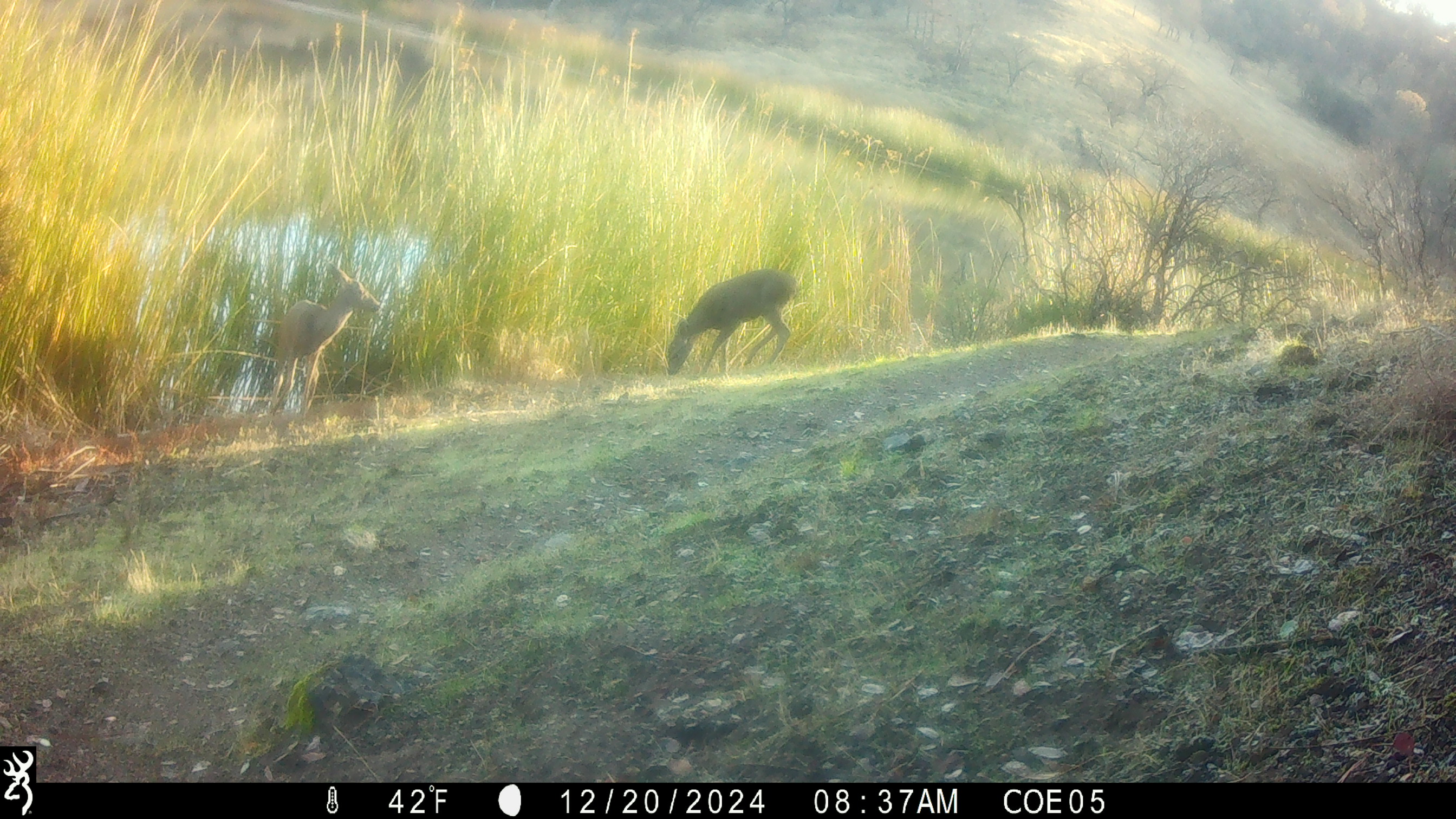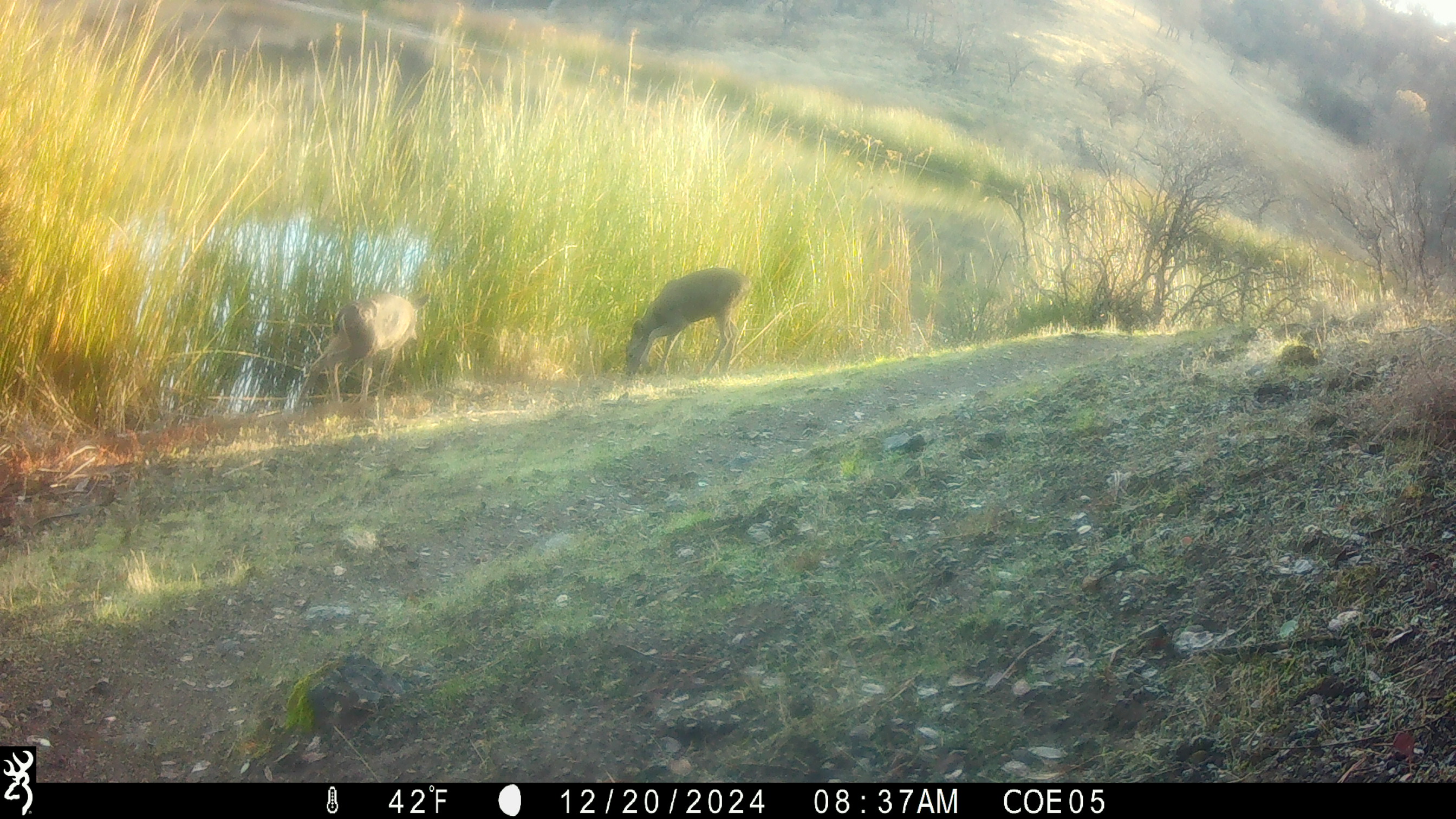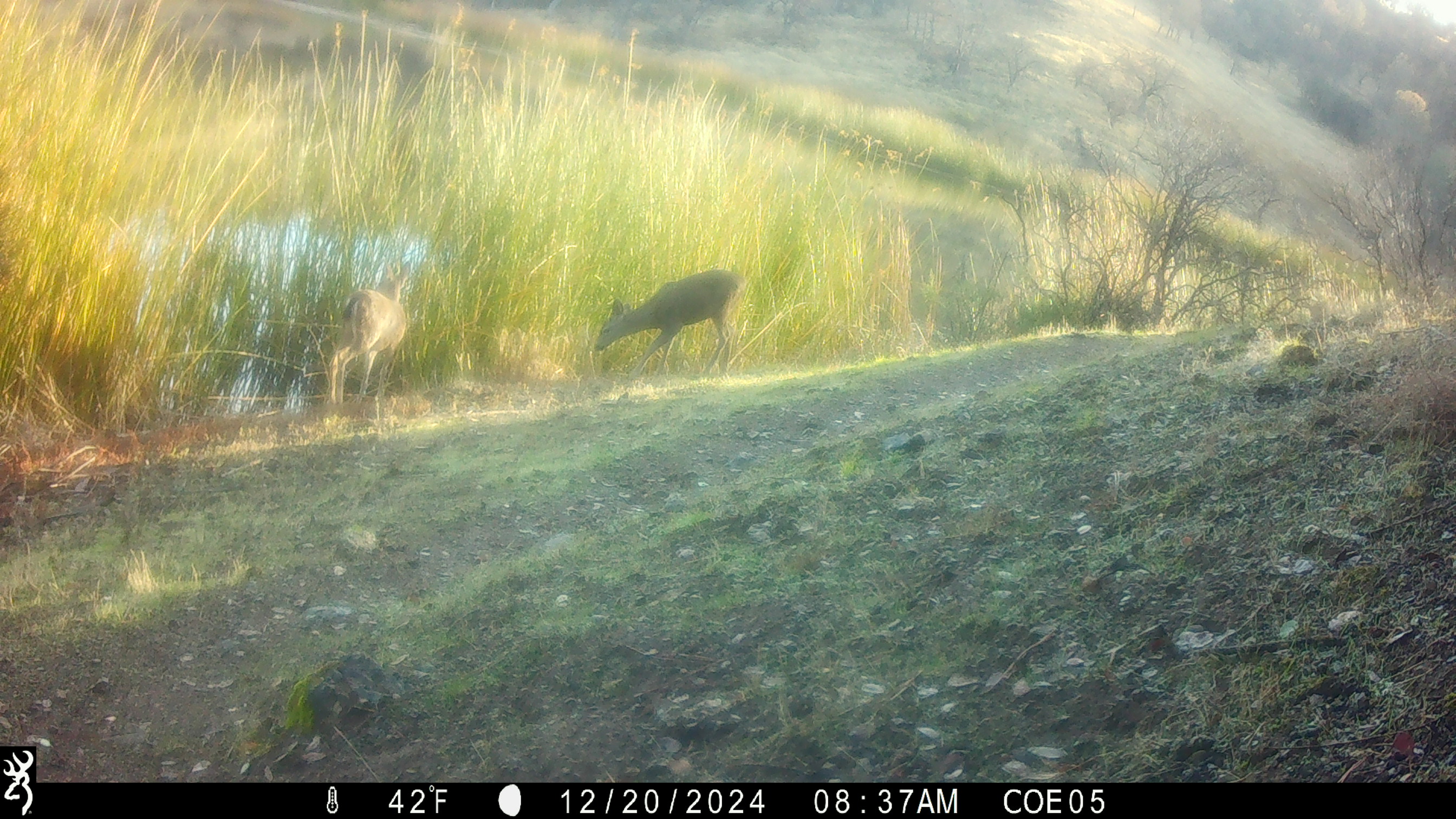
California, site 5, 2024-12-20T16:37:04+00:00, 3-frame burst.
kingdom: Animalia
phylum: Chordata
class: Mammalia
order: Artiodactyla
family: Cervidae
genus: Odocoileus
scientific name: Odocoileus hemionus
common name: mule deer